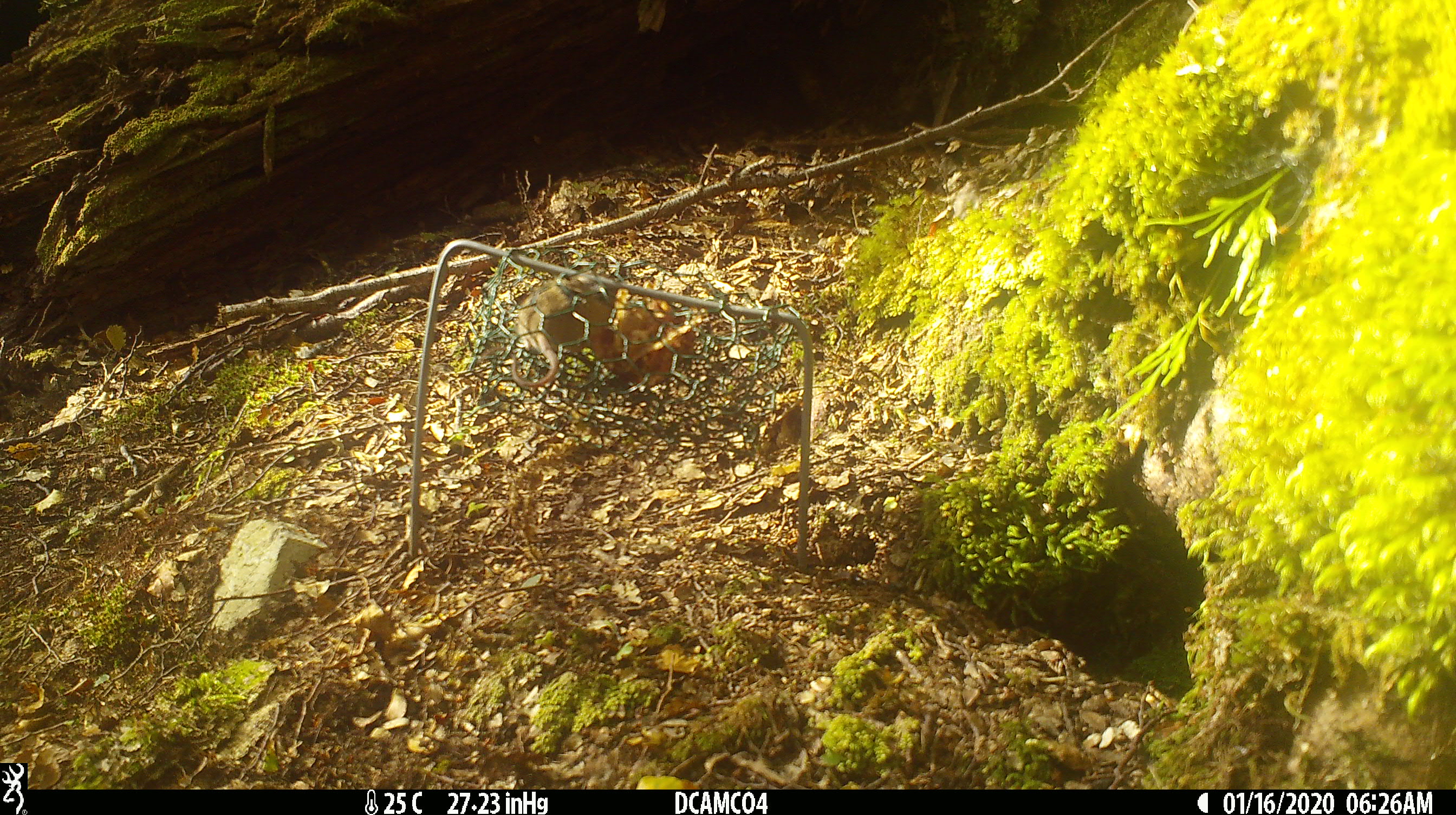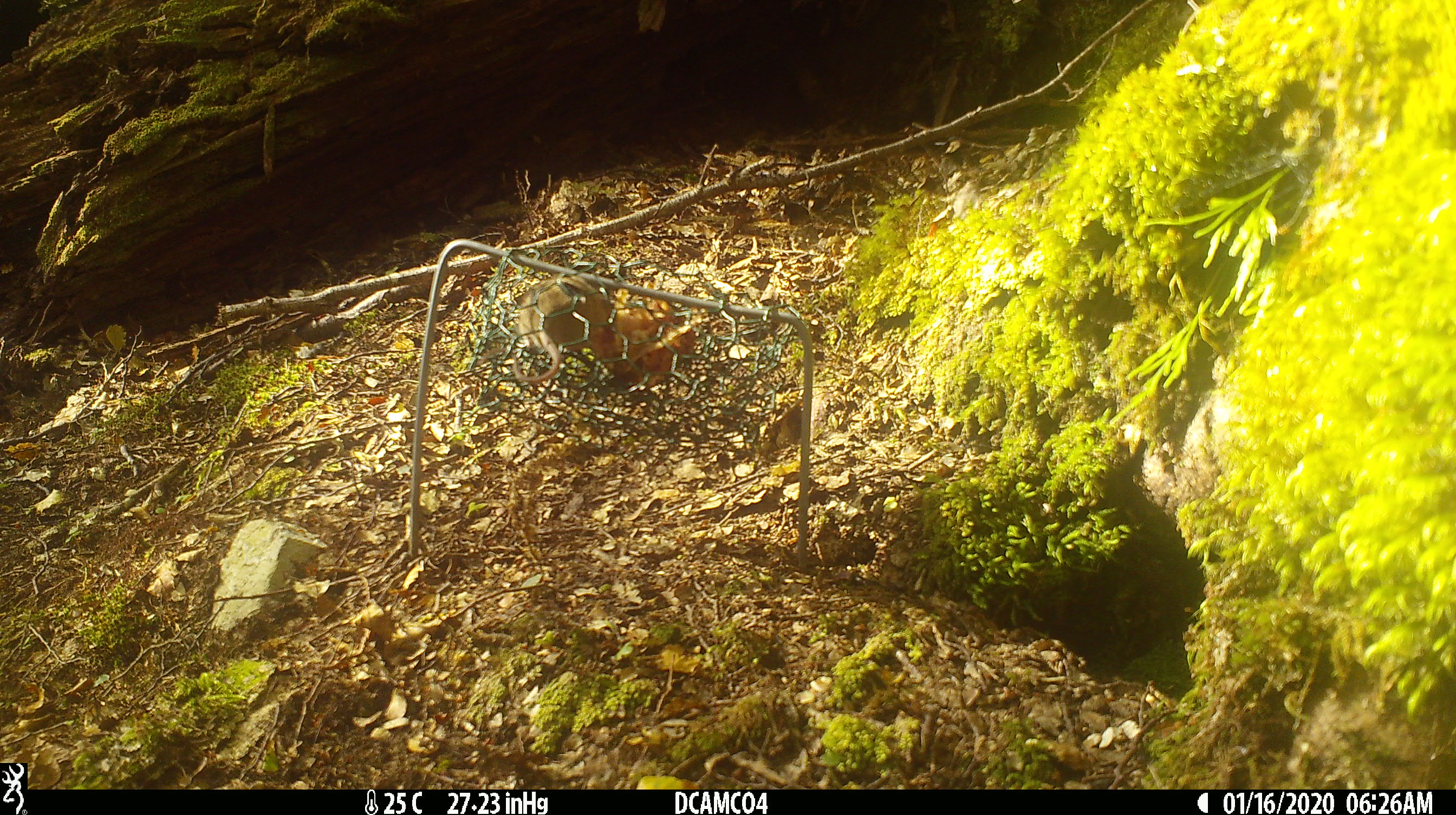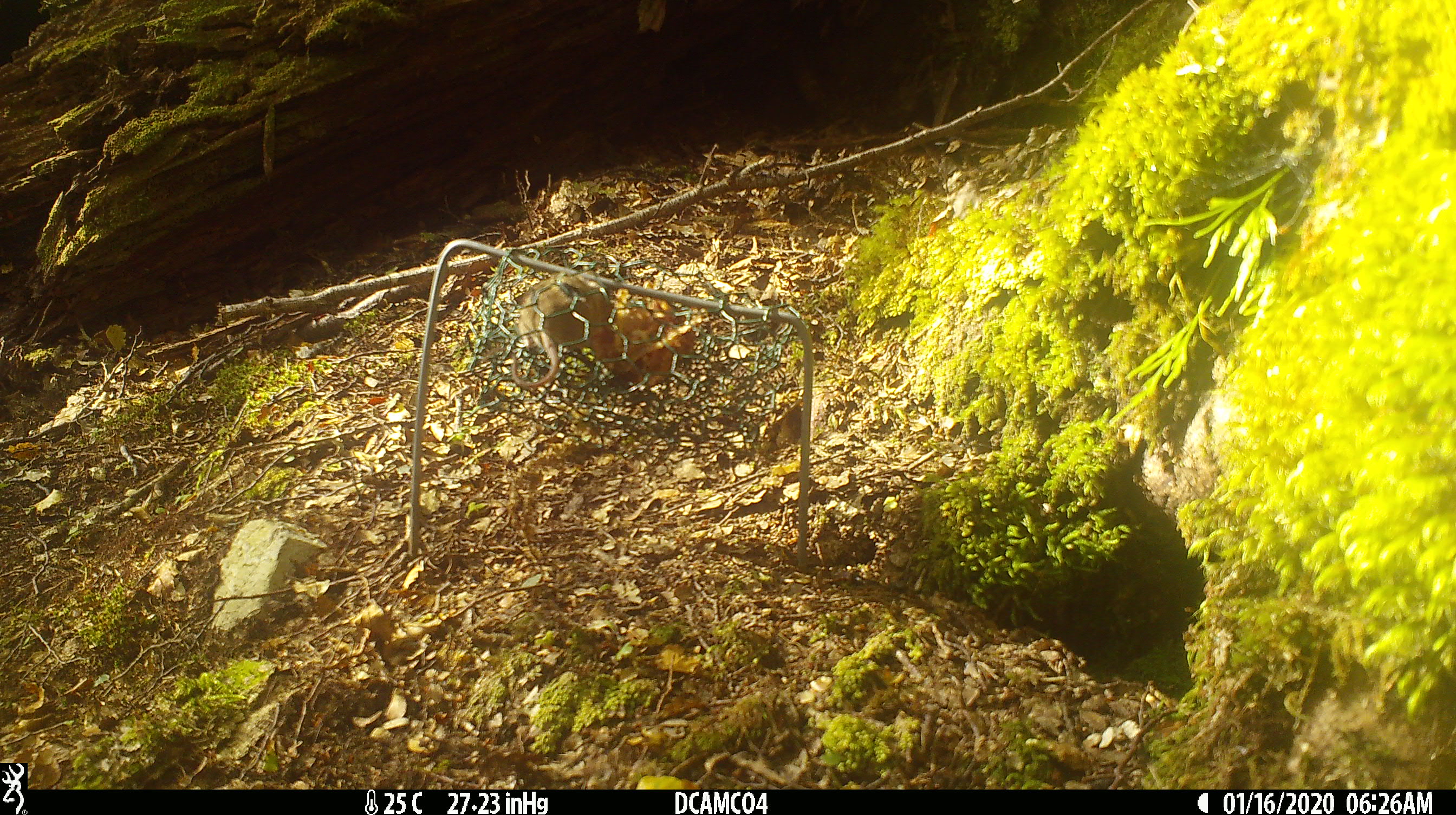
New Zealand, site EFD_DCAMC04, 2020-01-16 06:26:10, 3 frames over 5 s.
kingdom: Animalia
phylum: Chordata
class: Mammalia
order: Rodentia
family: Muridae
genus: Mus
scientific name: Mus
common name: mouse